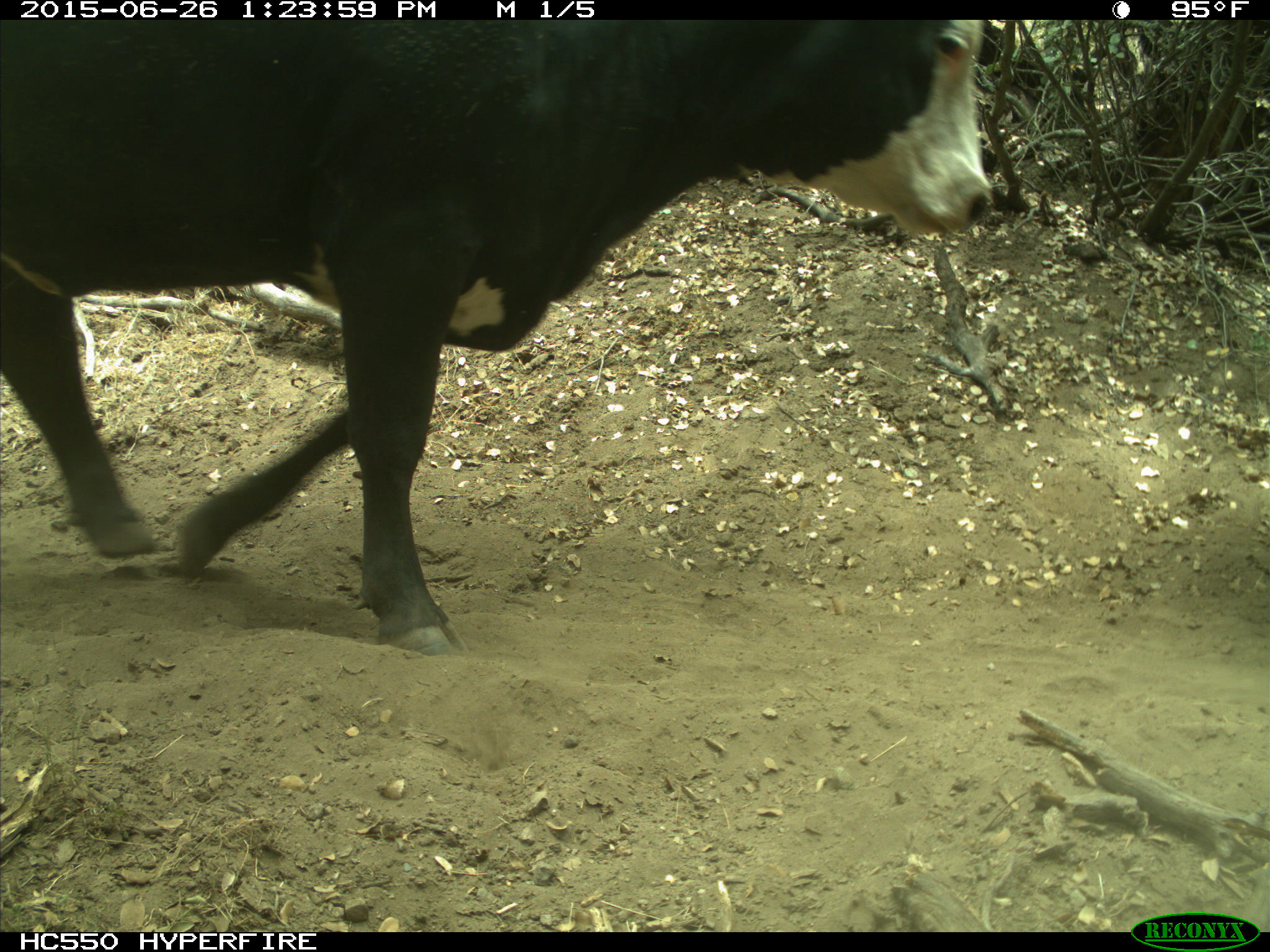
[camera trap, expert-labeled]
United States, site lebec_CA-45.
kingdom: Animalia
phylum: Chordata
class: Mammalia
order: Artiodactyla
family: Bovidae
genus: Bos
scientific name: Bos taurus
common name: domestic cow